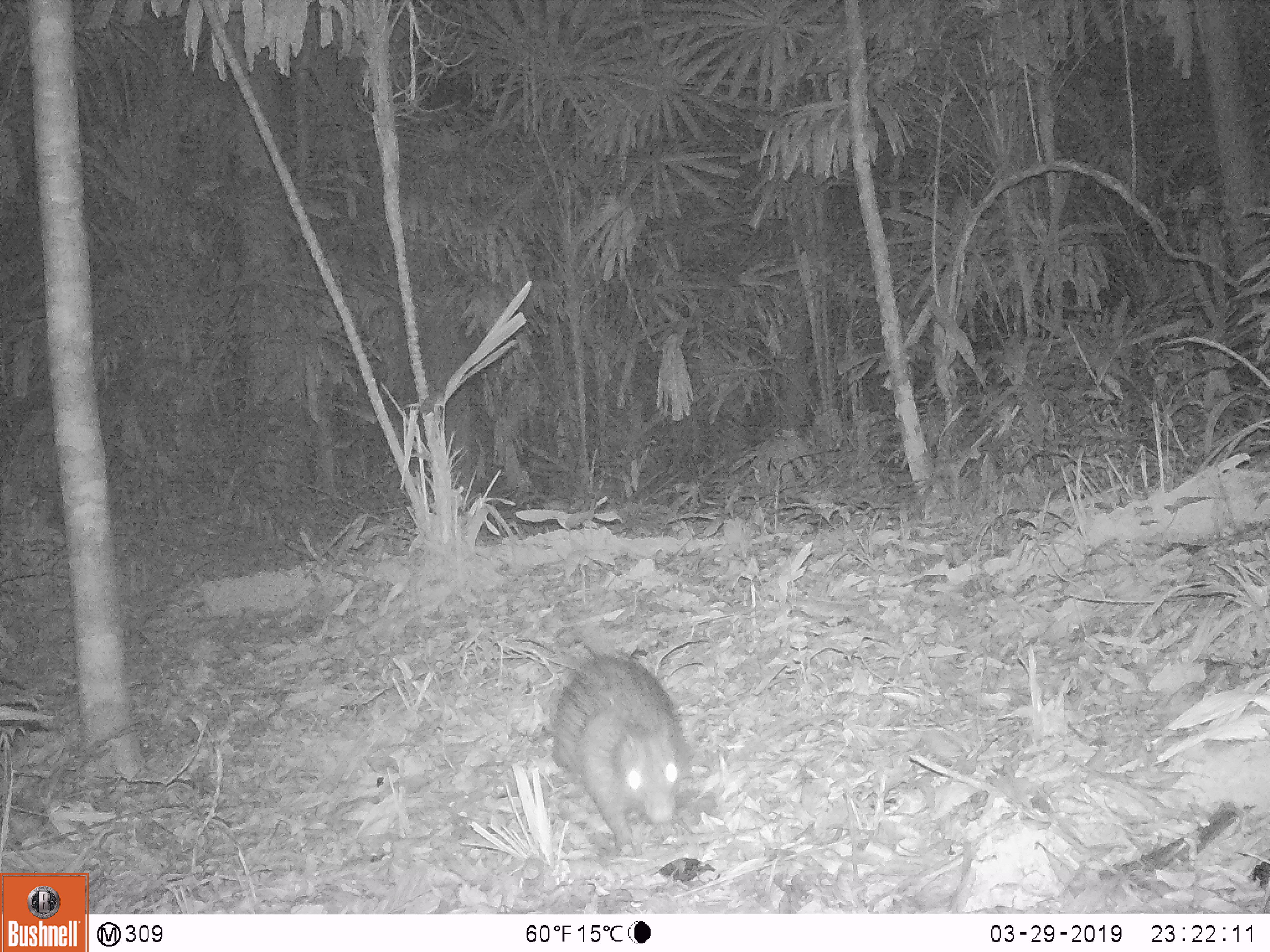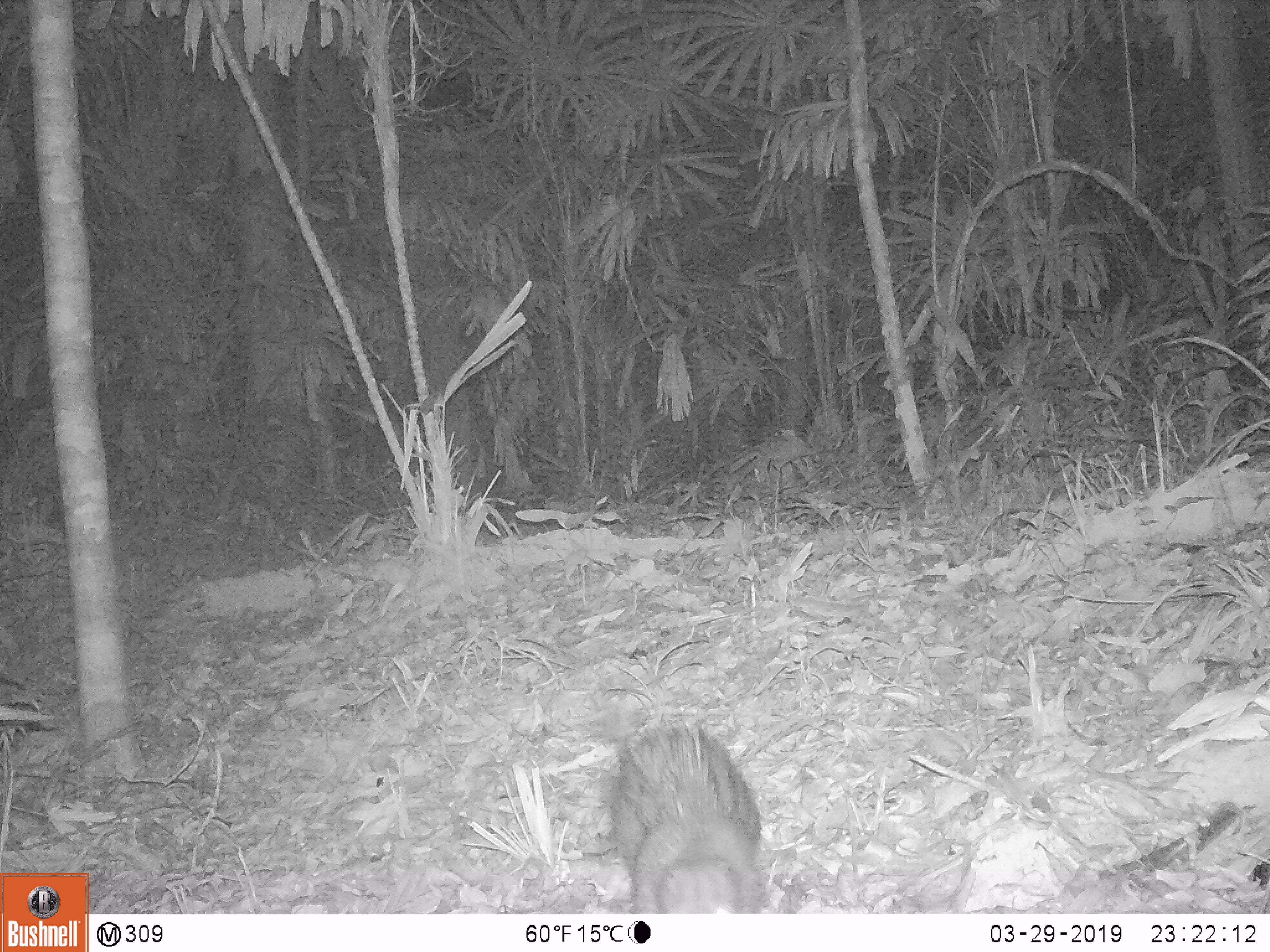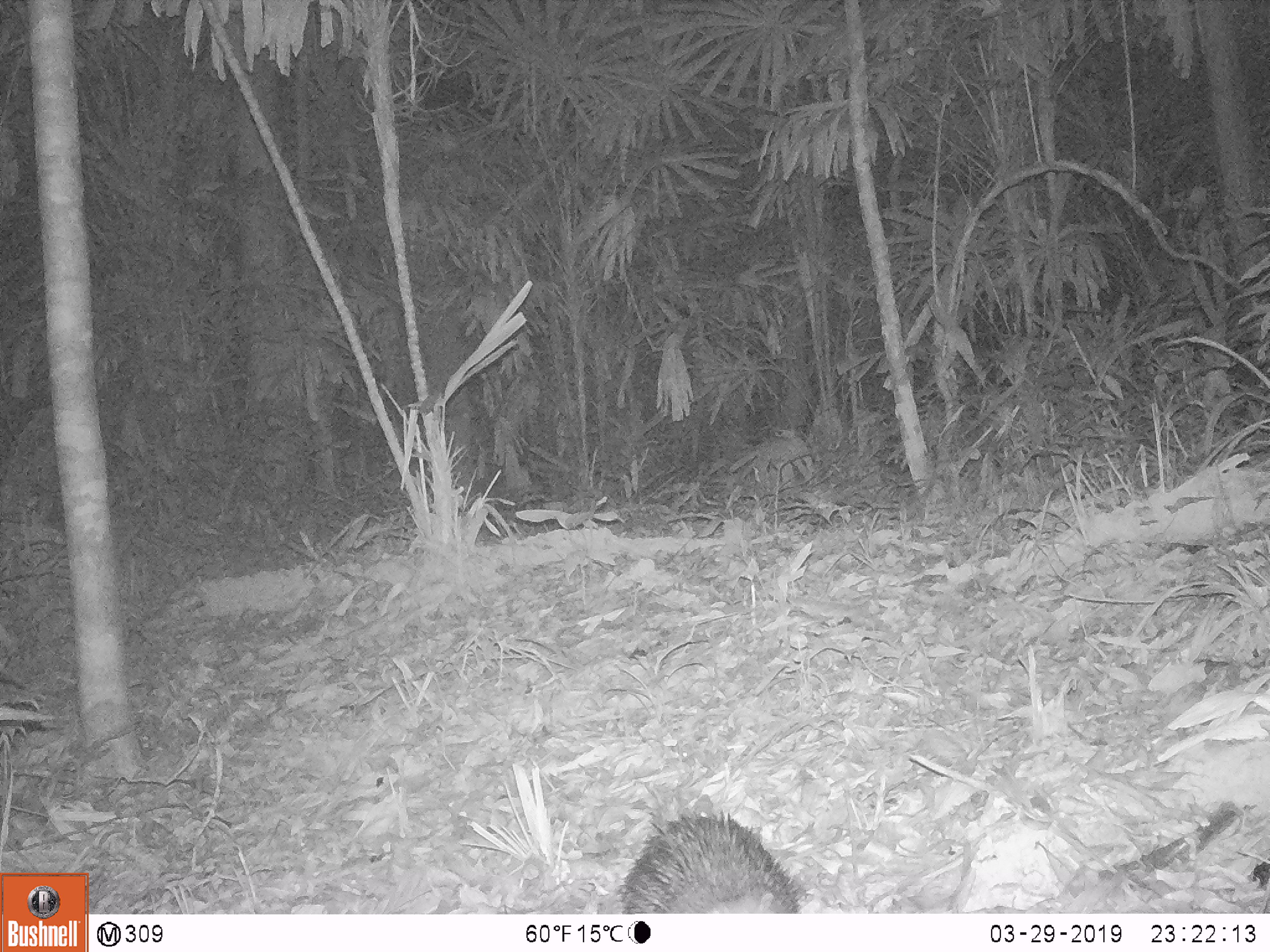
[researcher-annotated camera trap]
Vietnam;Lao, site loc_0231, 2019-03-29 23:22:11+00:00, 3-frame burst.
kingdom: Animalia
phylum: Chordata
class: Mammalia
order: Rodentia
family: Hystricidae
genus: Atherurus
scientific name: Atherurus macrourus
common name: asiatic brush-tailed porcupine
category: asiatic brush tailed porcupine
Asiatic brush tailed porcupine (asiatic brush-tailed porcupine) (Atherurus macrourus). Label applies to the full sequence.